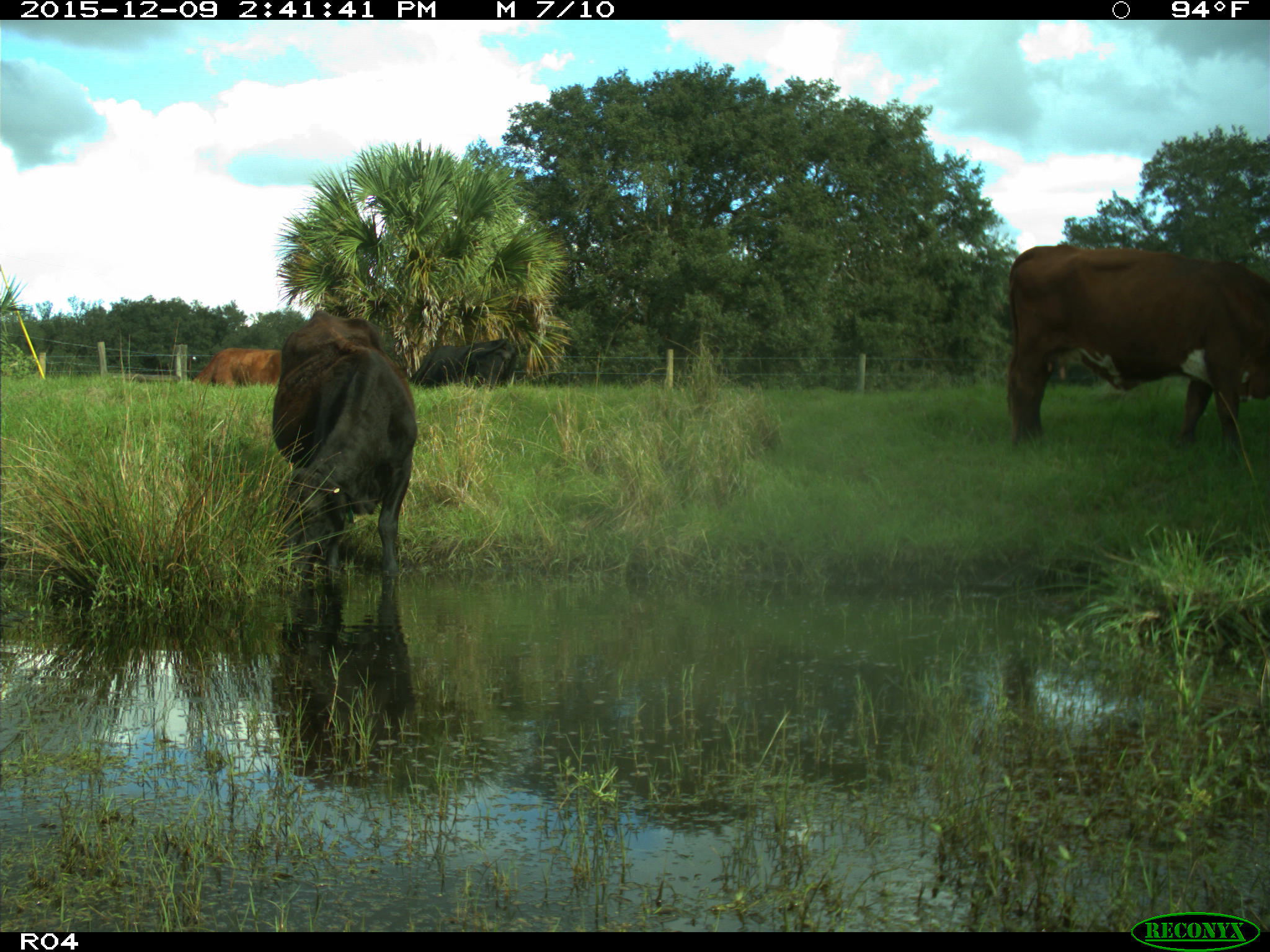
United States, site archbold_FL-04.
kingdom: Animalia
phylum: Chordata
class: Mammalia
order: Artiodactyla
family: Bovidae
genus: Bos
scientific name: Bos taurus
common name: domestic cow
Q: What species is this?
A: Bos taurus (domestic cow).